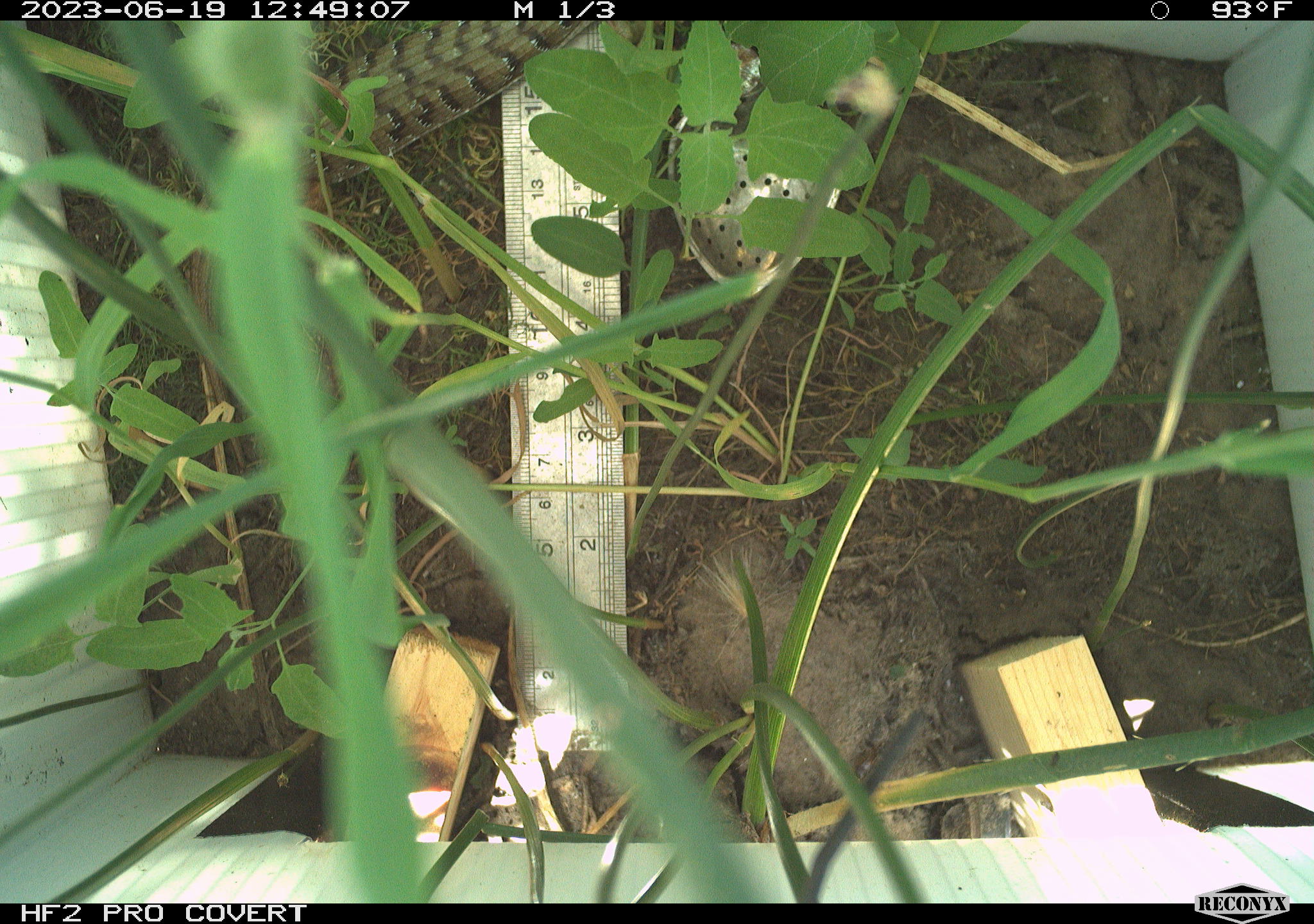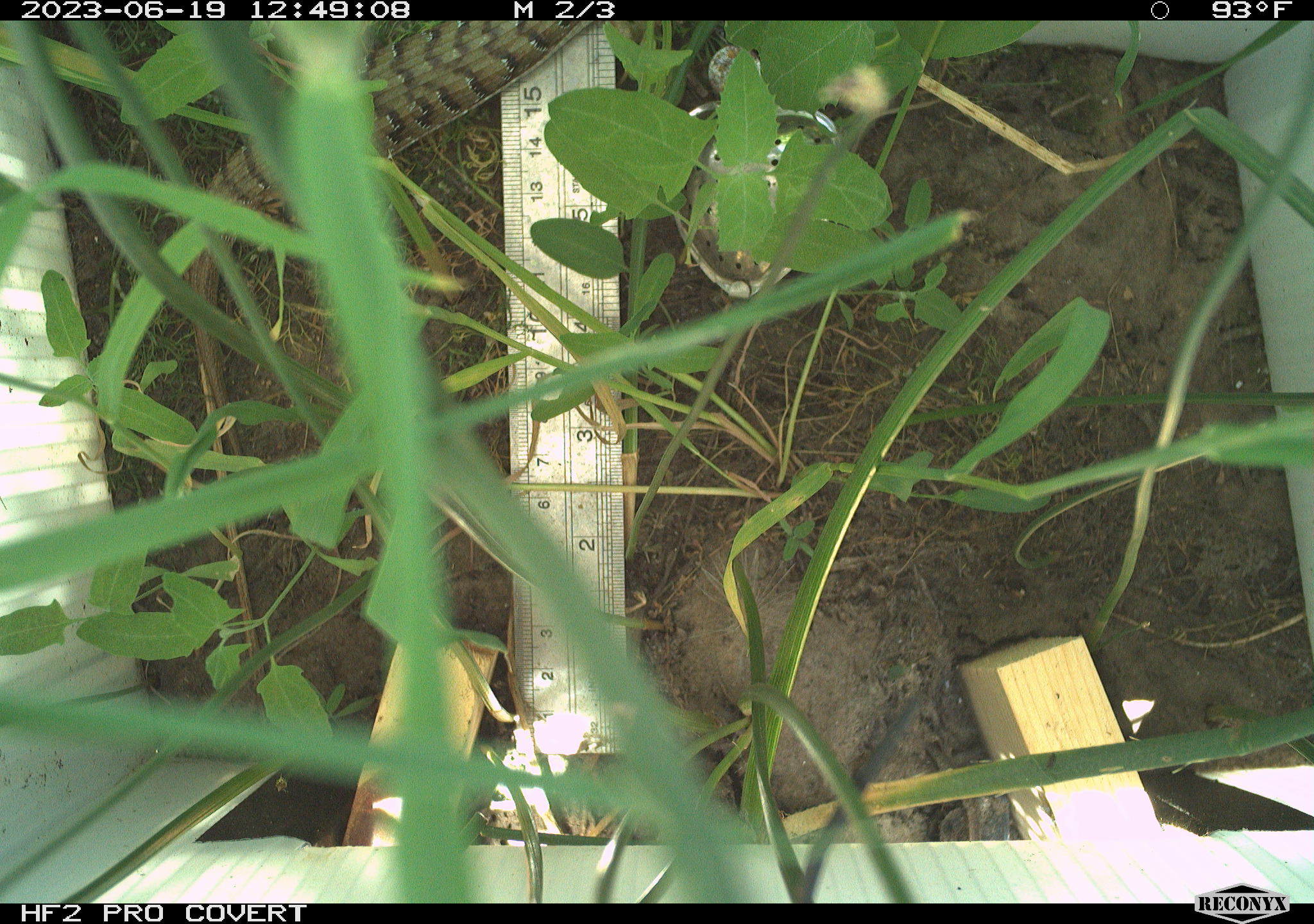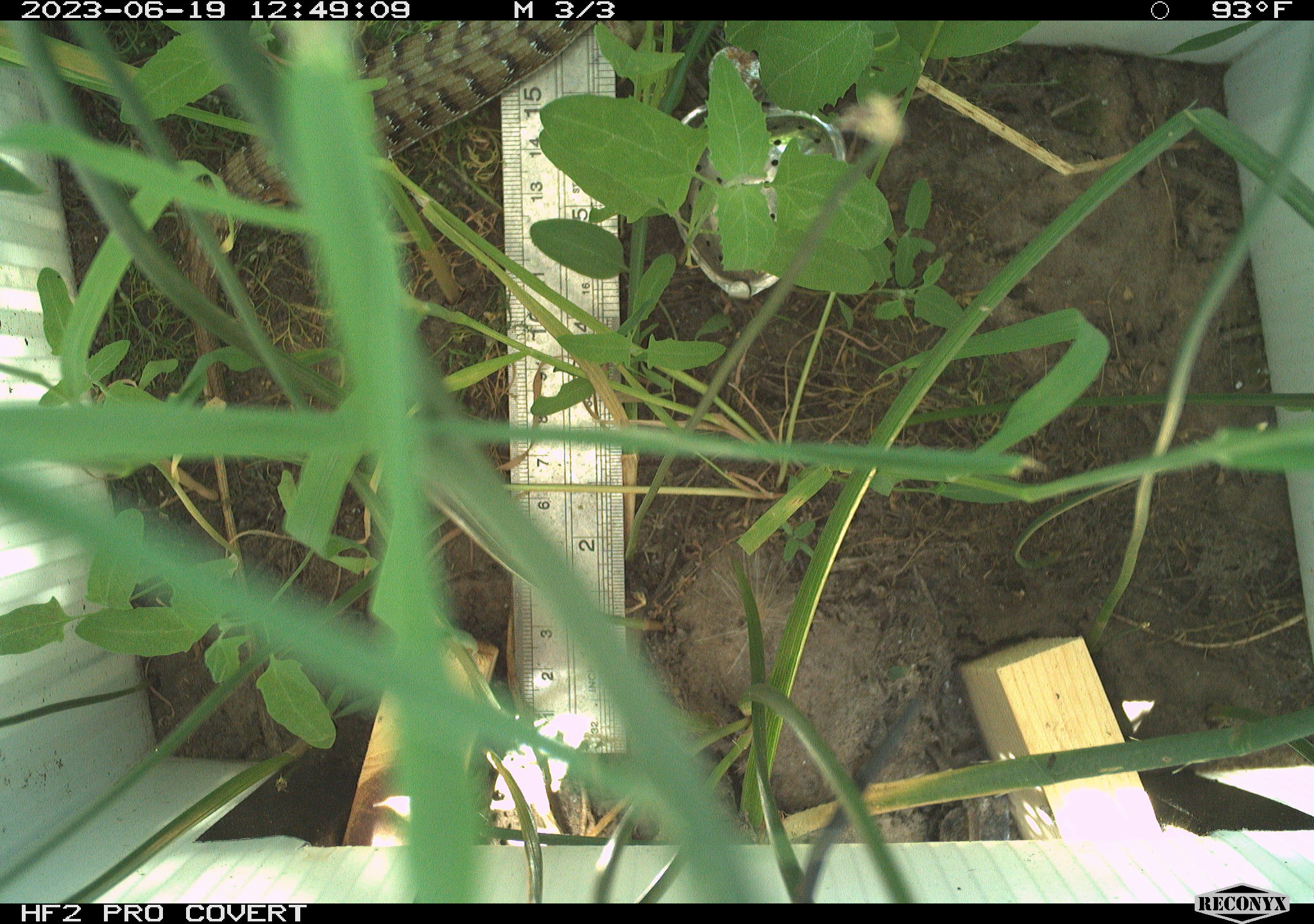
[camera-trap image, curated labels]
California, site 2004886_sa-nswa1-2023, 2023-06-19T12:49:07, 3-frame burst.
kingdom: Animalia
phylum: Chordata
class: Reptilia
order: Squamata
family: Anguidae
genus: Elgaria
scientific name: Elgaria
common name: alligator lizards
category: elgaria species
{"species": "elgaria species (alligator lizards) (Elgaria)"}